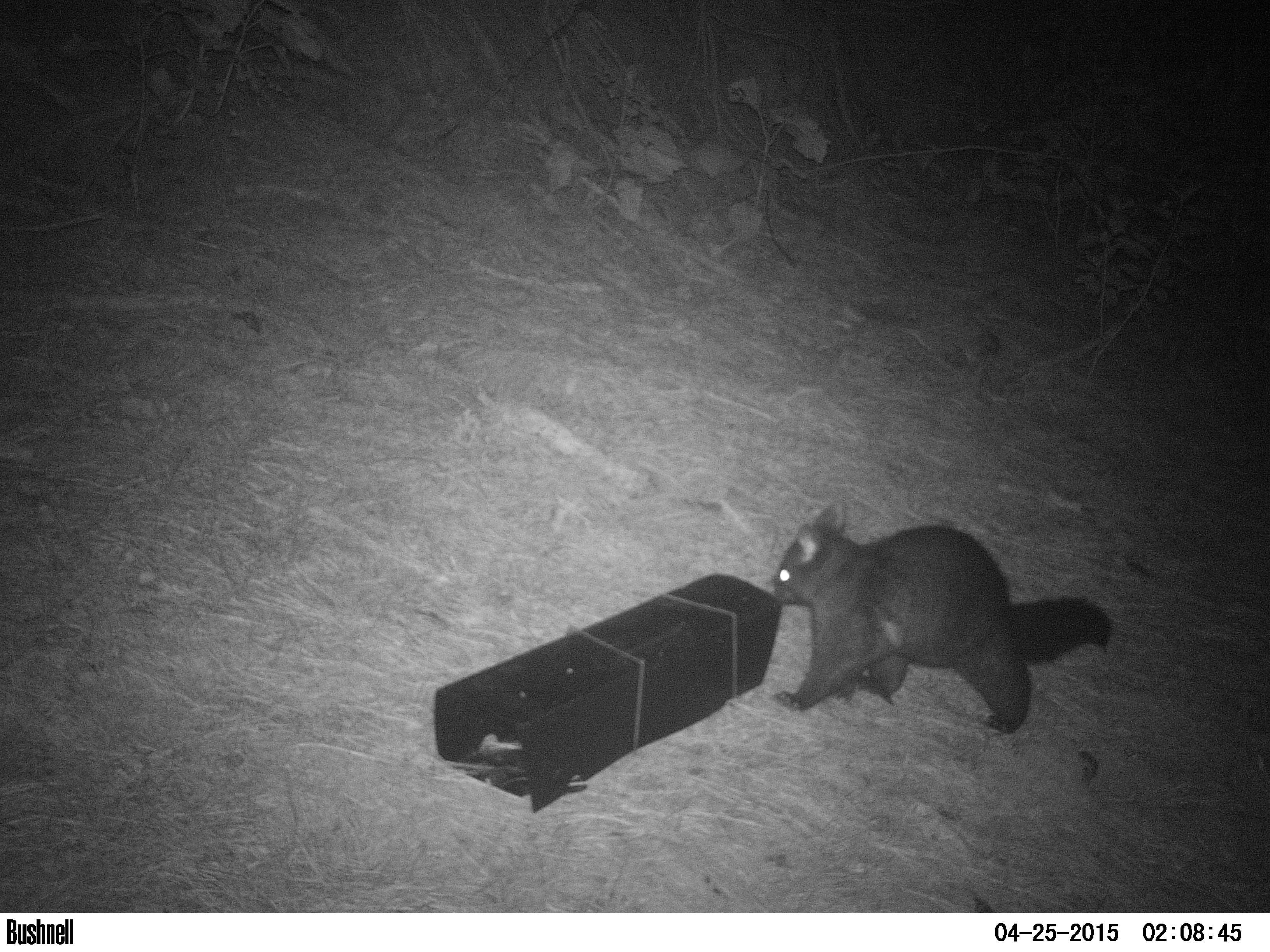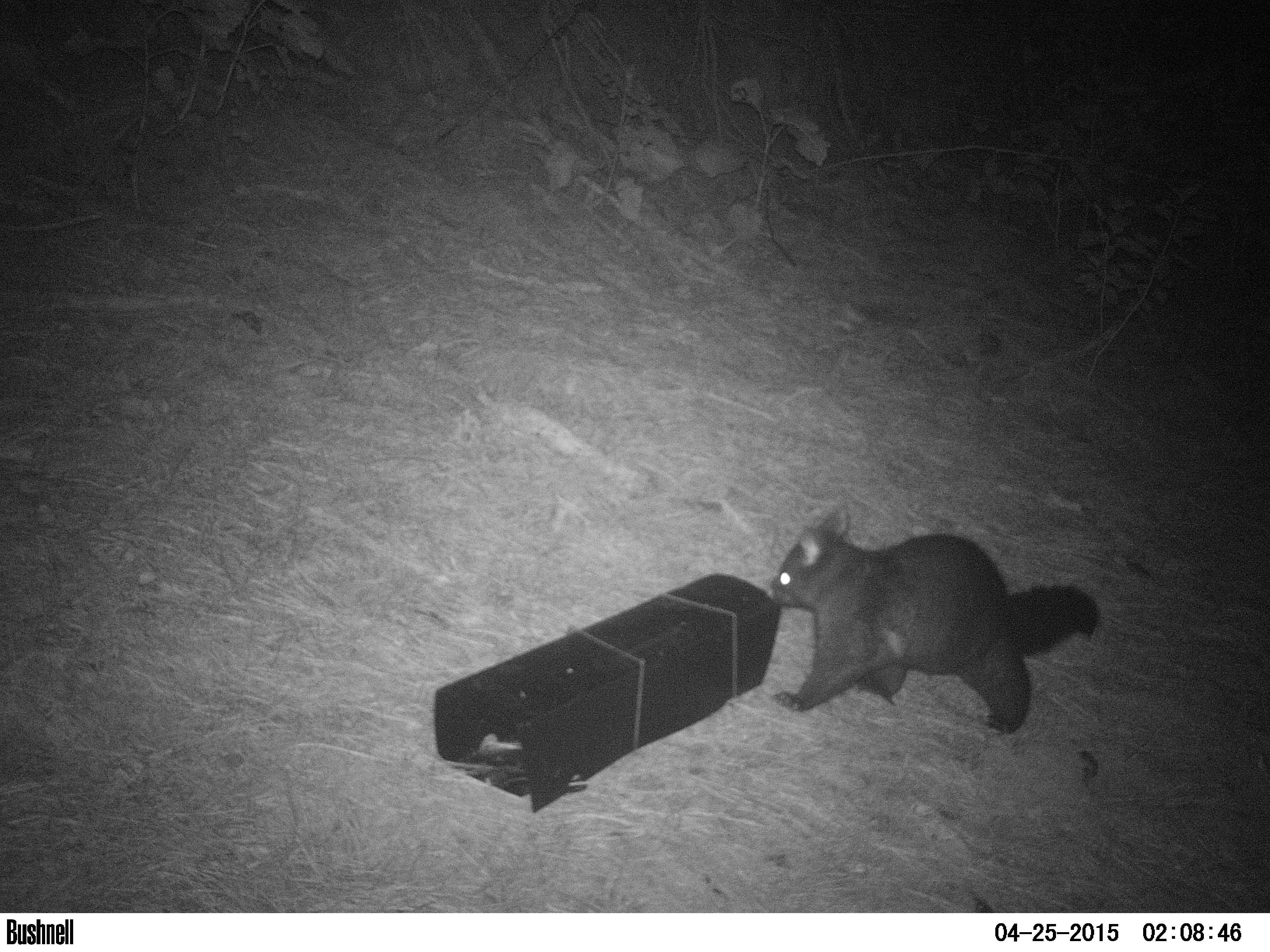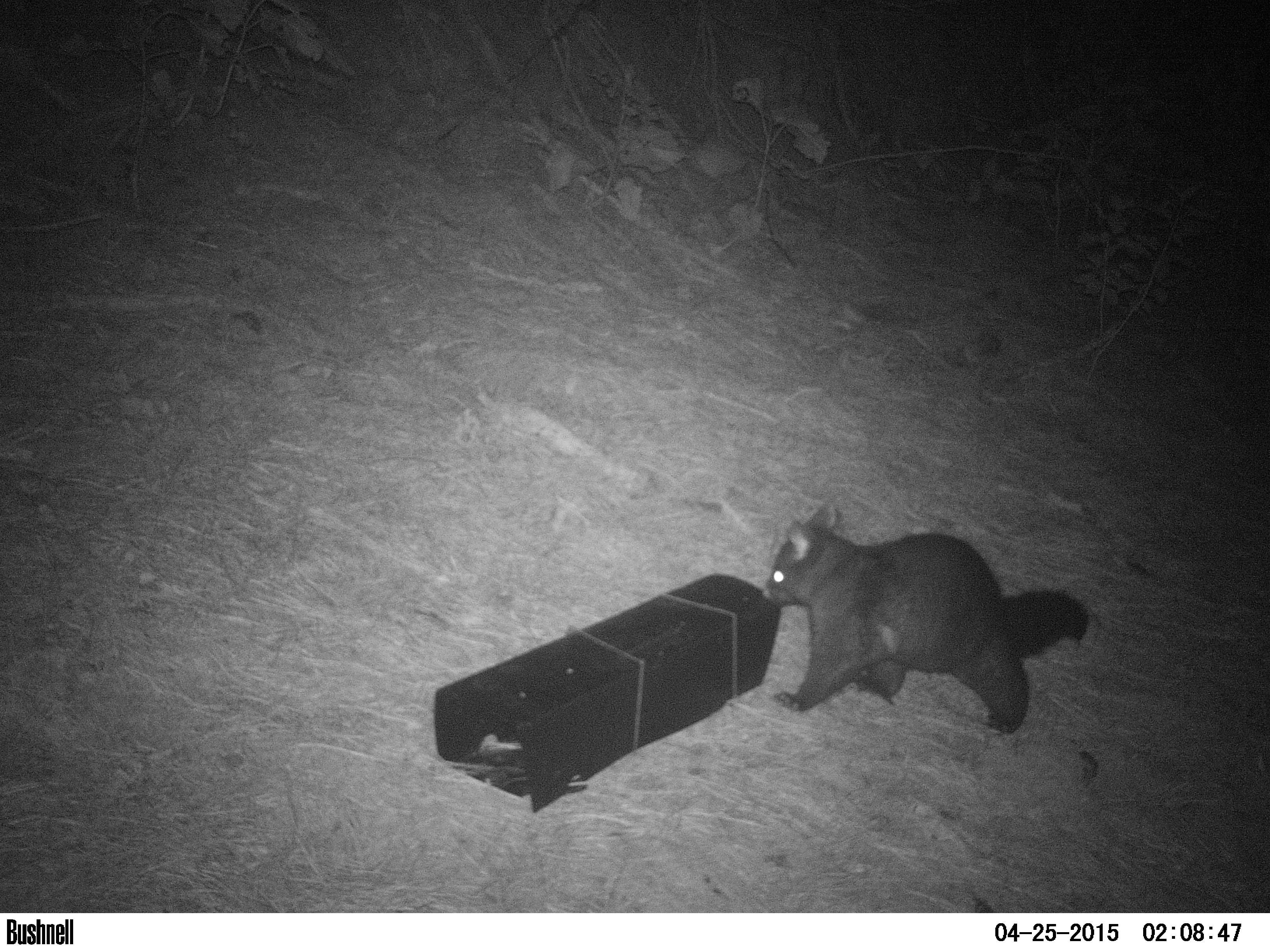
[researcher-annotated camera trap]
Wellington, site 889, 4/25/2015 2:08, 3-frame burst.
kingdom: Animalia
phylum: Chordata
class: Mammalia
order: Didelphimorphia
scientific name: Didelphimorphia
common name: possum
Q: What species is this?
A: Possum (Didelphimorphia).